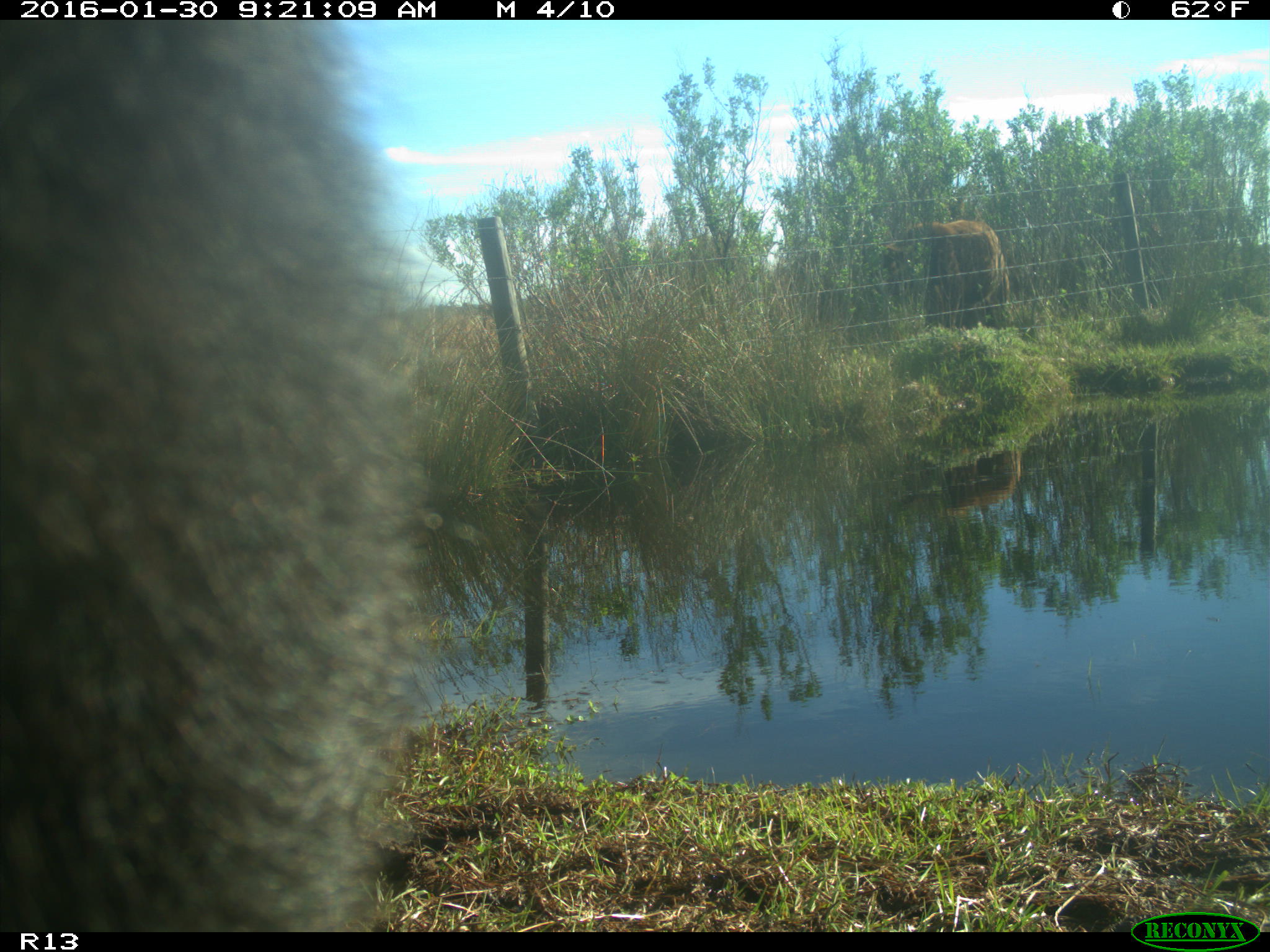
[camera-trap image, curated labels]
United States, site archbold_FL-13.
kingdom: Animalia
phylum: Chordata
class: Mammalia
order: Artiodactyla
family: Bovidae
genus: Bos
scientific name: Bos taurus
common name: domestic cow